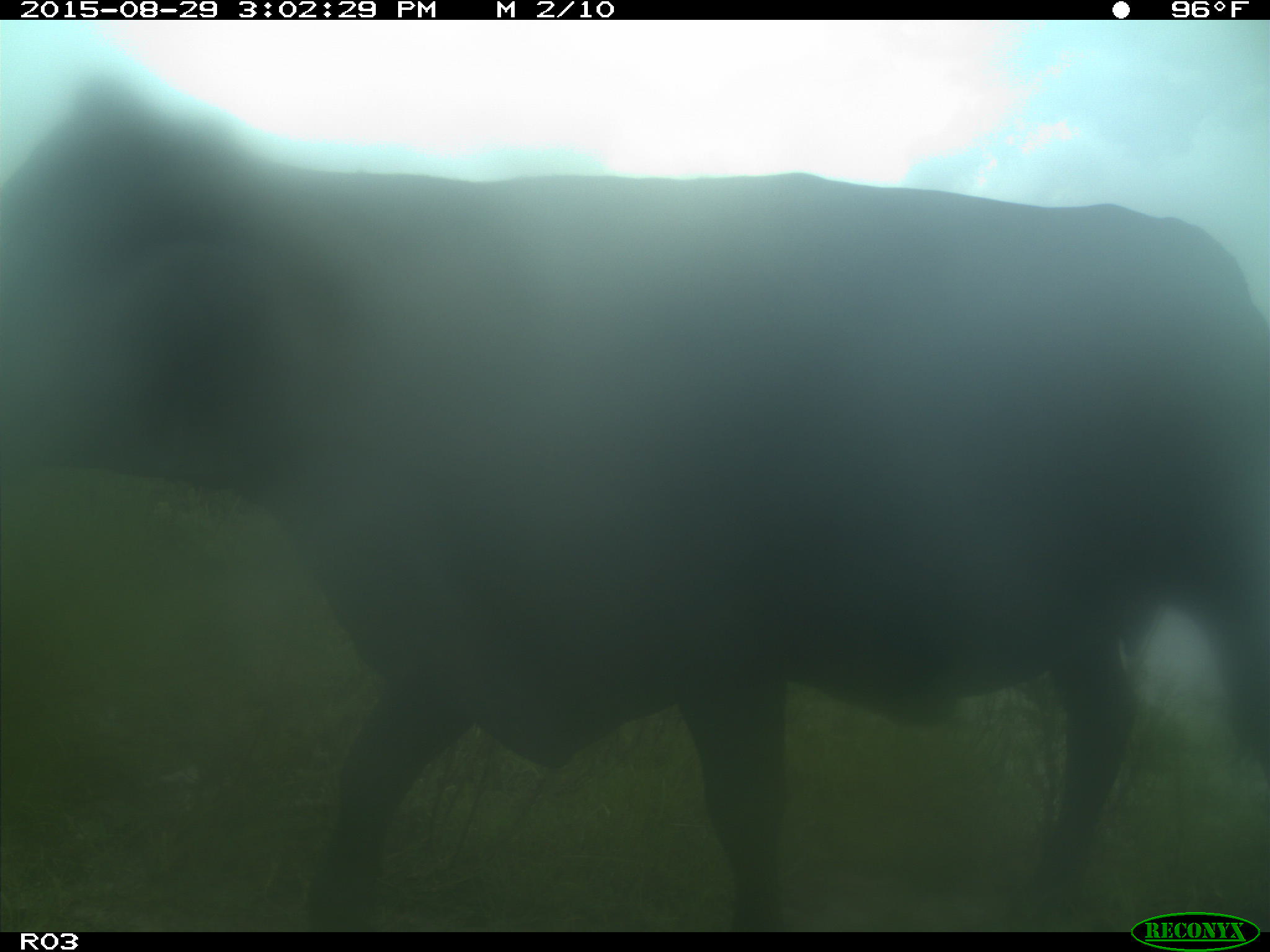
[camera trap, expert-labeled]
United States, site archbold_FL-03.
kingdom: Animalia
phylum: Chordata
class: Mammalia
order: Artiodactyla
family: Bovidae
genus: Bos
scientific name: Bos taurus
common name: domestic cow